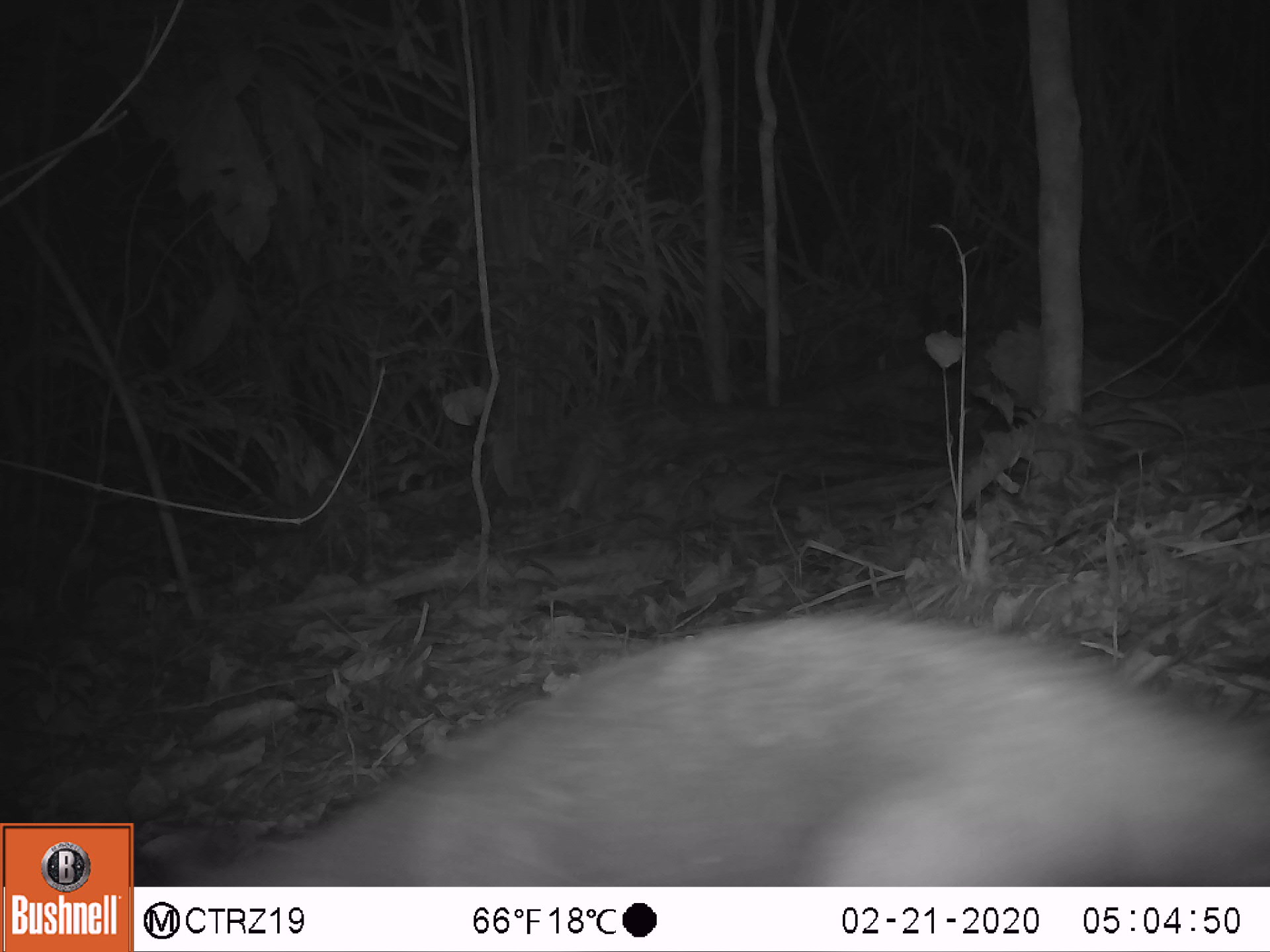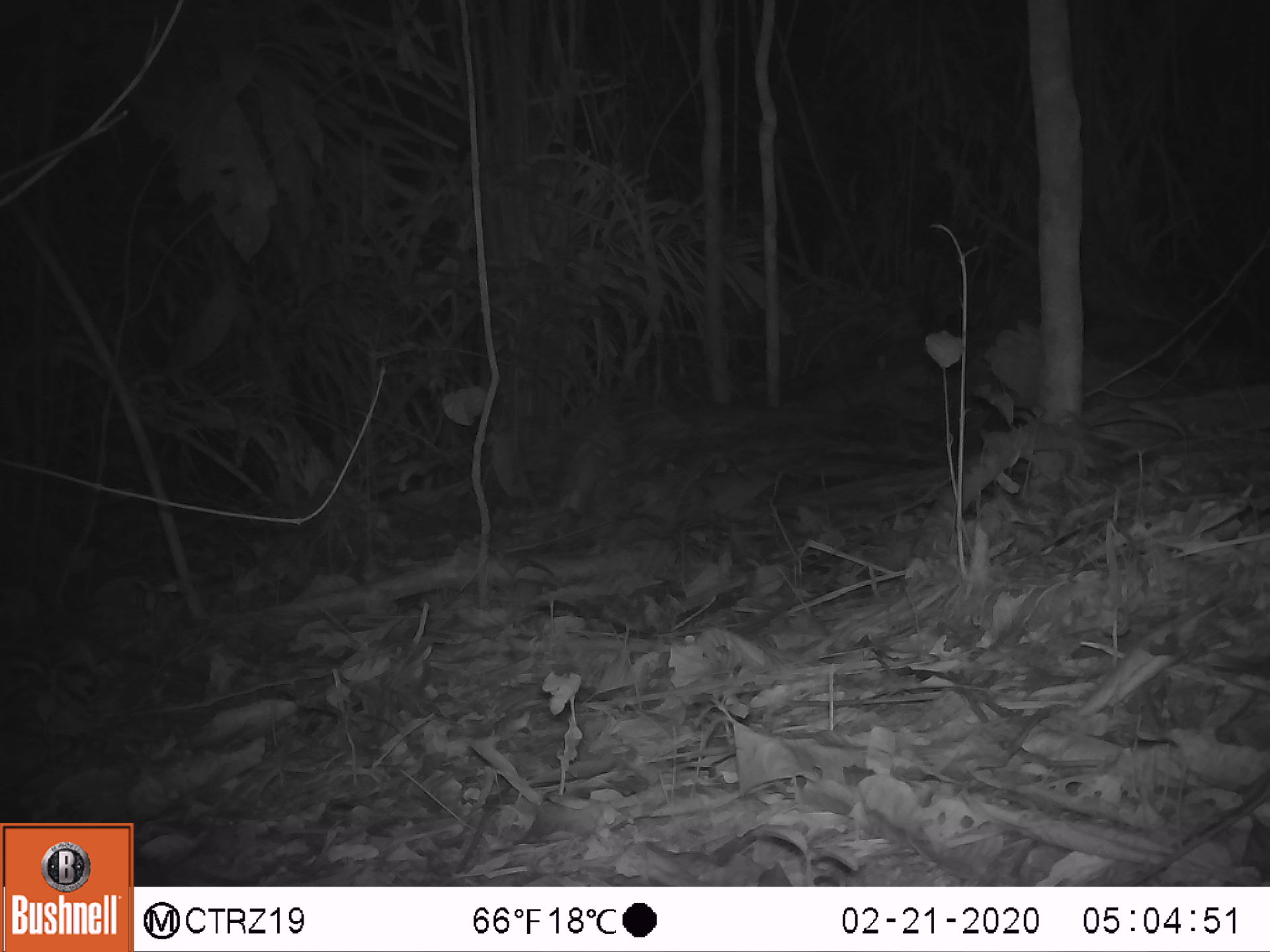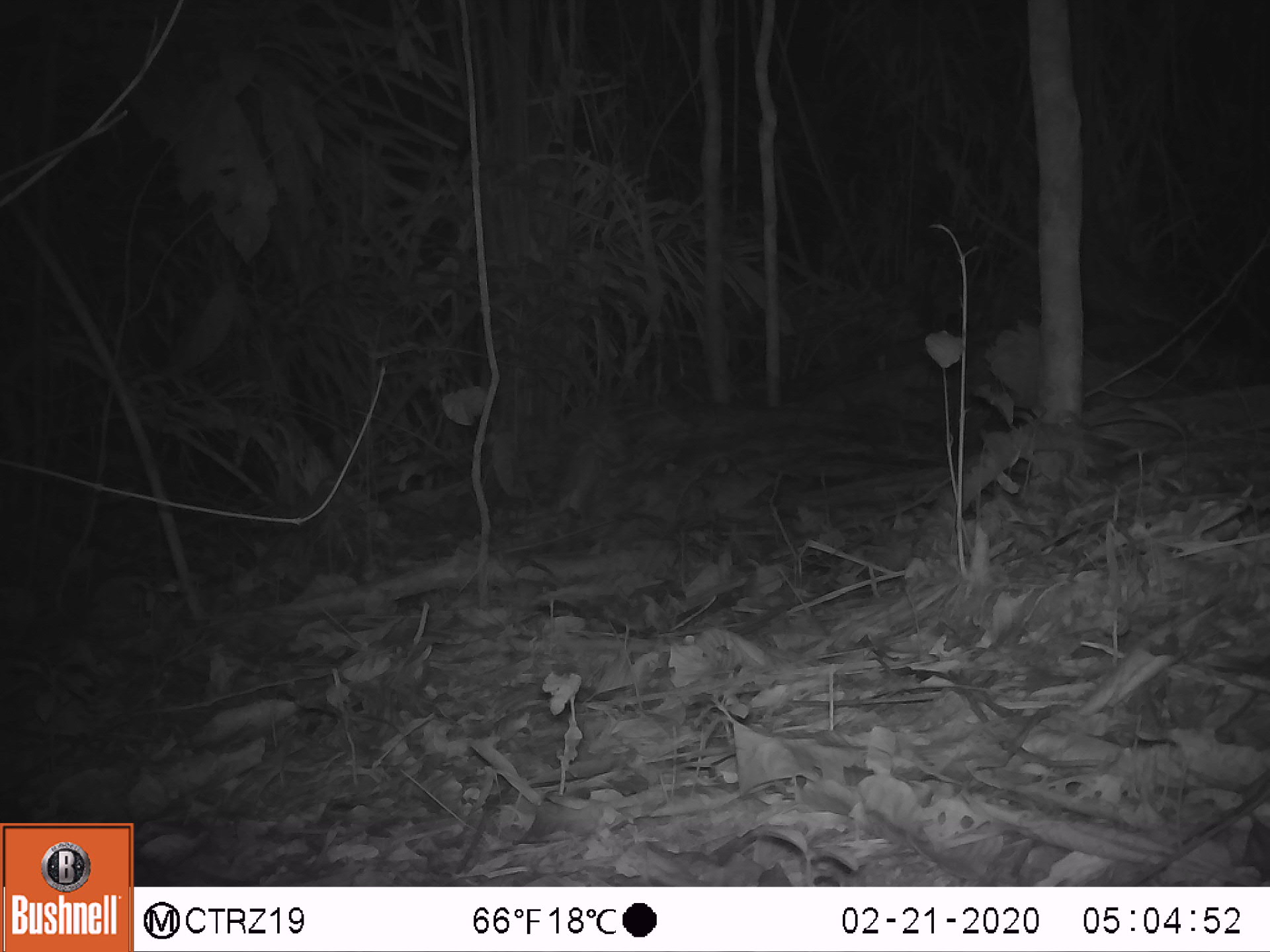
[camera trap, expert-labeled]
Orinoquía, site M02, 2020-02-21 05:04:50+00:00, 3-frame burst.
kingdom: Animalia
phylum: Chordata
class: Mammalia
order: Pilosa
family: Myrmecophagidae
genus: Tamandua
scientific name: Tamandua tetradactyla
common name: southern tamandua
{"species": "southern tamandua (Tamandua tetradactyla)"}